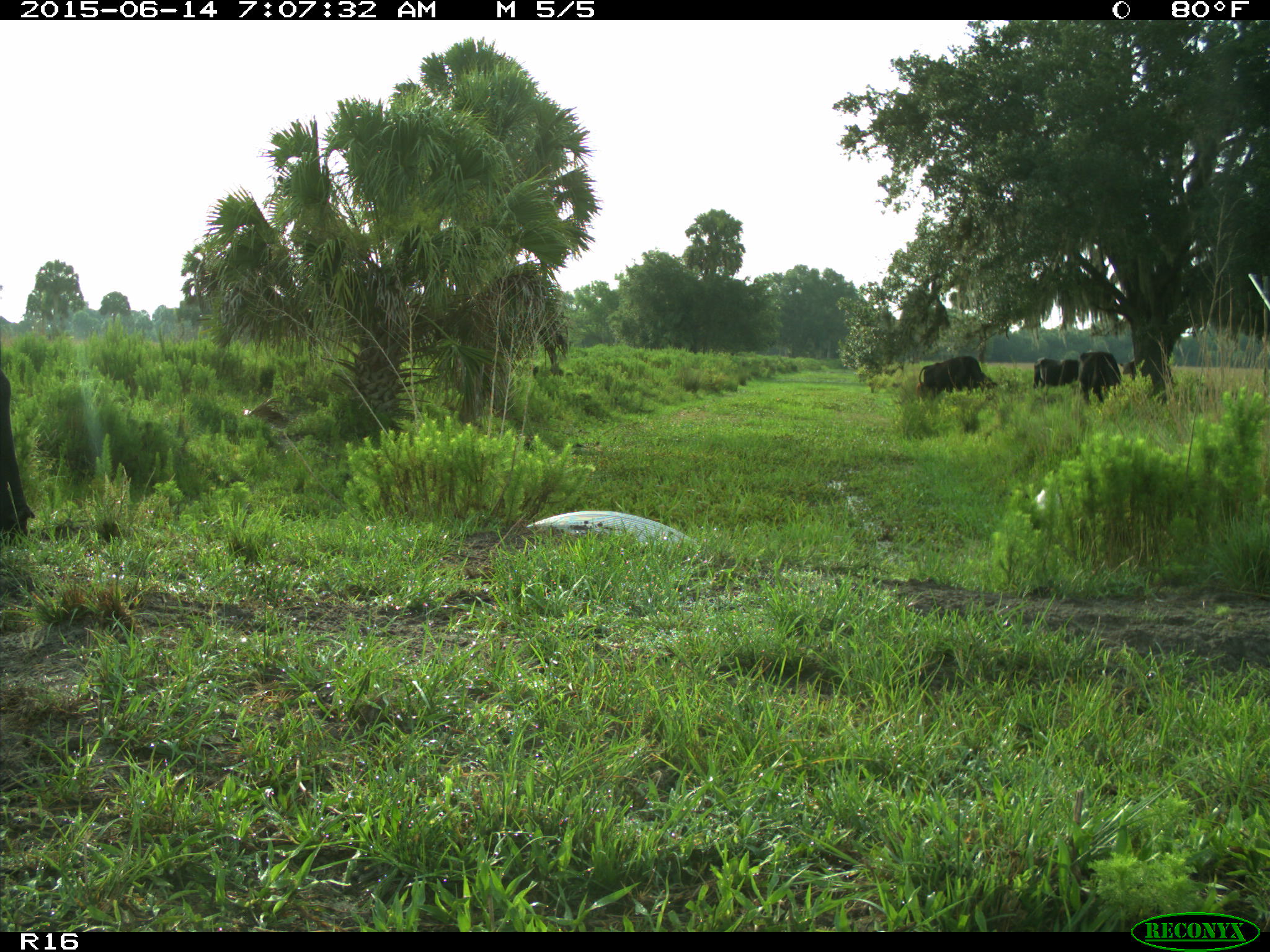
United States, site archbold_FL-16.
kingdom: Animalia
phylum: Chordata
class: Mammalia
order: Artiodactyla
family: Bovidae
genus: Bos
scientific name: Bos taurus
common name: domestic cow